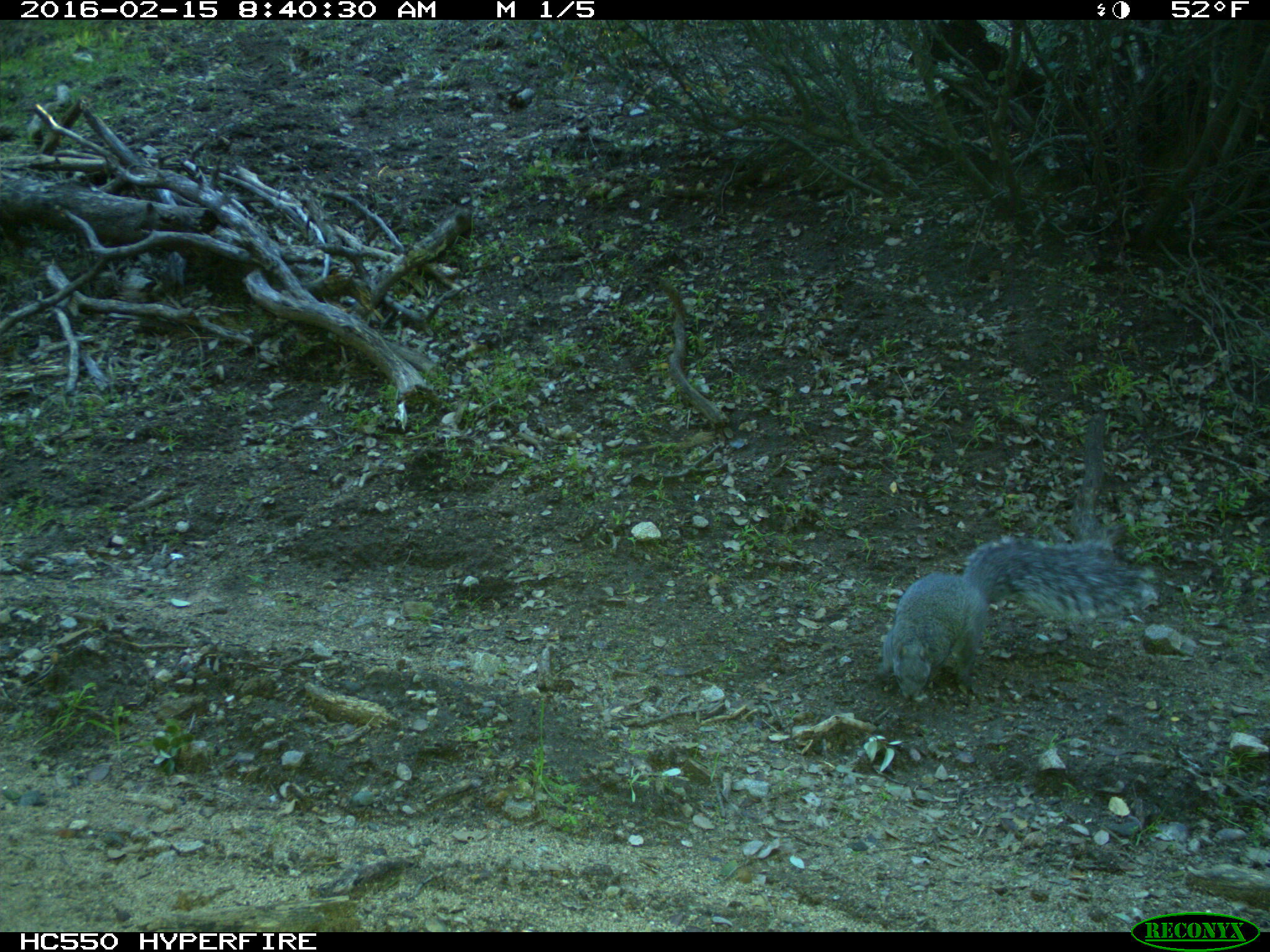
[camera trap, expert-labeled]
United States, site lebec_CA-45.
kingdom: Animalia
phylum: Chordata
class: Mammalia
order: Rodentia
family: Sciuridae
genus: Sciurus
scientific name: Sciurus carolinensis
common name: eastern gray squirrel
Sciurus carolinensis (eastern gray squirrel).